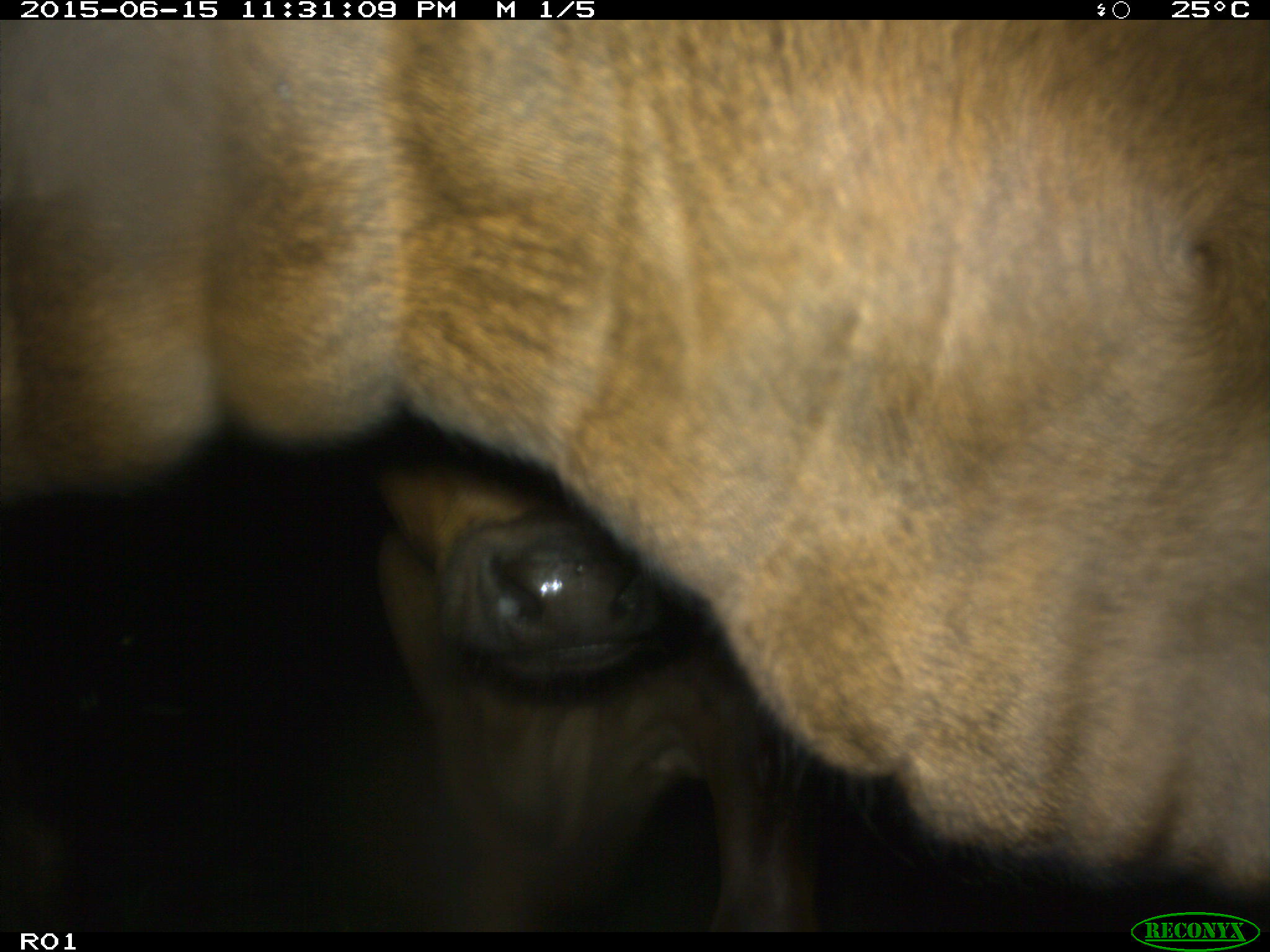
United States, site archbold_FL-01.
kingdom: Animalia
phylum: Chordata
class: Mammalia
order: Artiodactyla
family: Bovidae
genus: Bos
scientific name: Bos taurus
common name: domestic cow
Bos taurus (domestic cow).